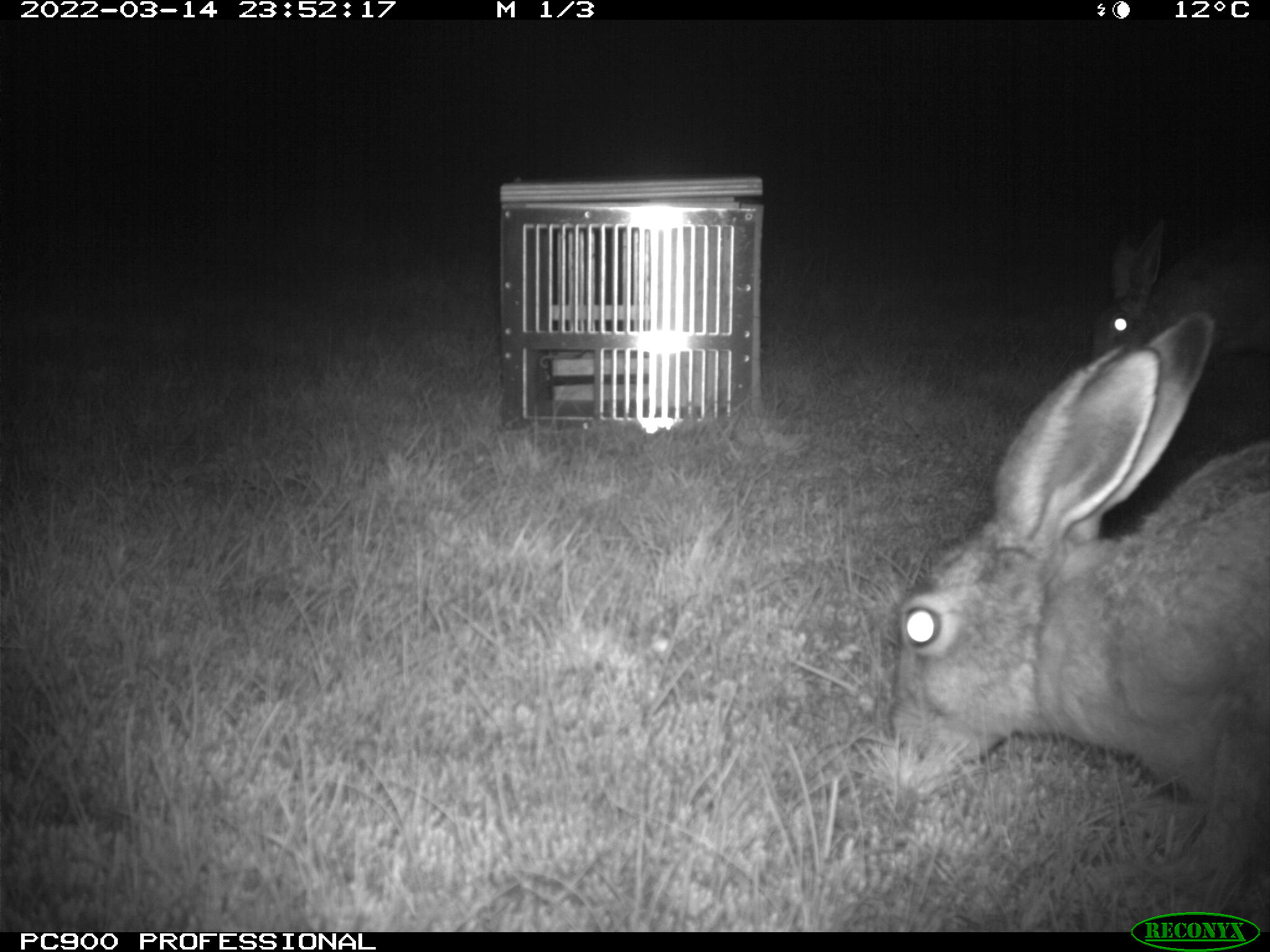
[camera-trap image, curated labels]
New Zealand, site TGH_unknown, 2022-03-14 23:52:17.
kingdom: Animalia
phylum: Chordata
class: Mammalia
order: Lagomorpha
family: Leporidae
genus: Lepus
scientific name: Lepus europaeus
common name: brown hare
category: hare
Hare (brown hare) (Lepus europaeus).